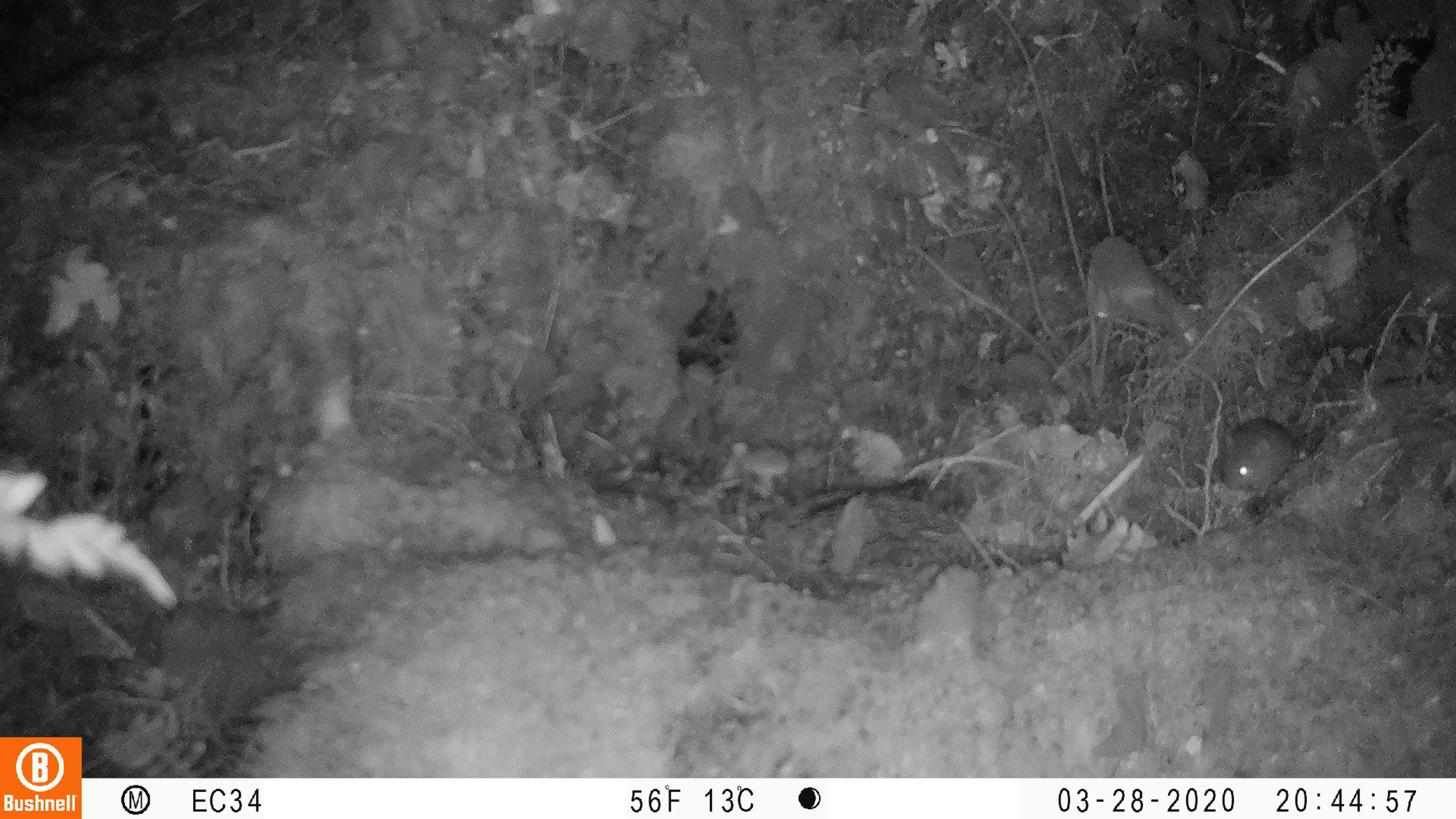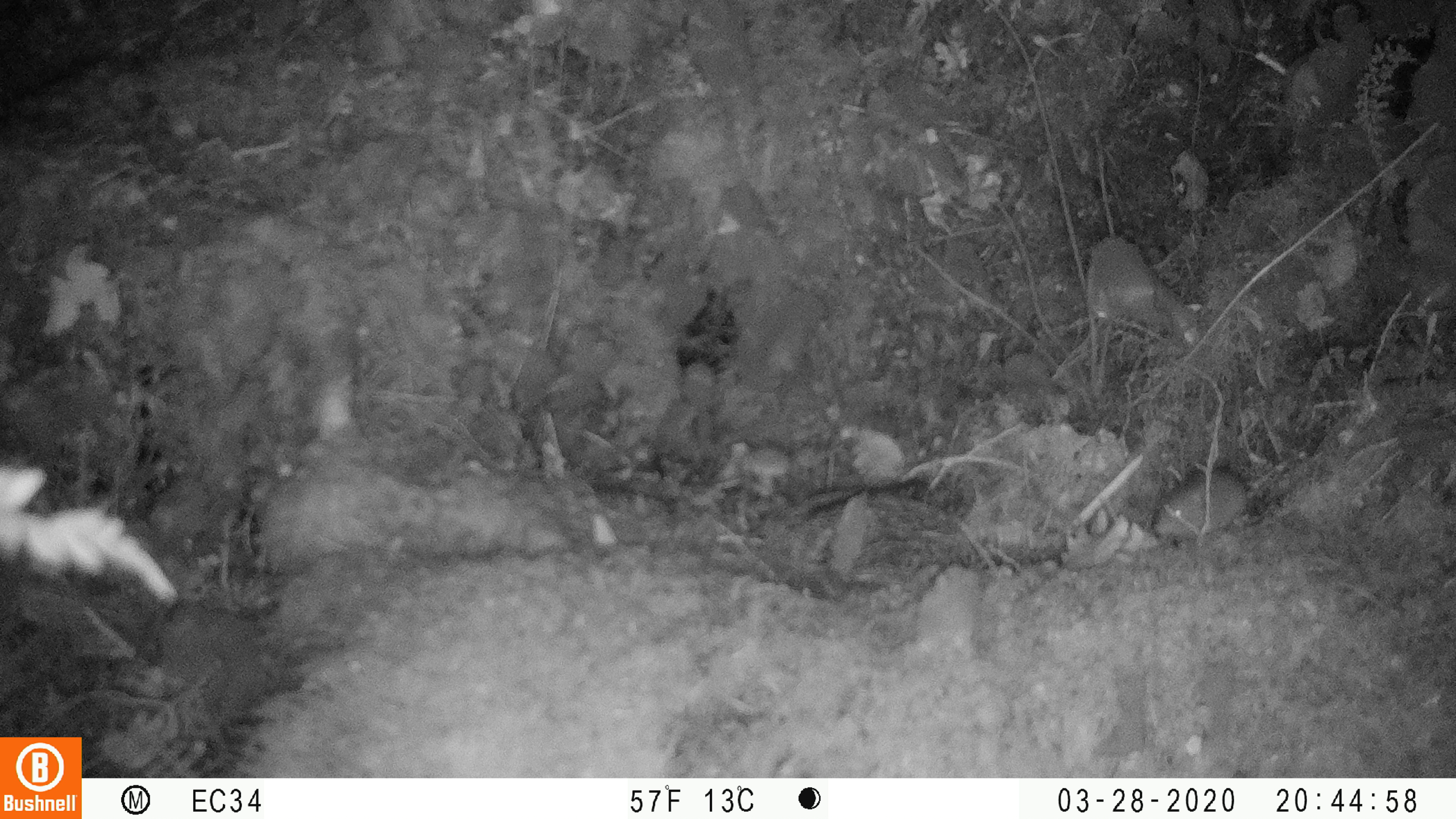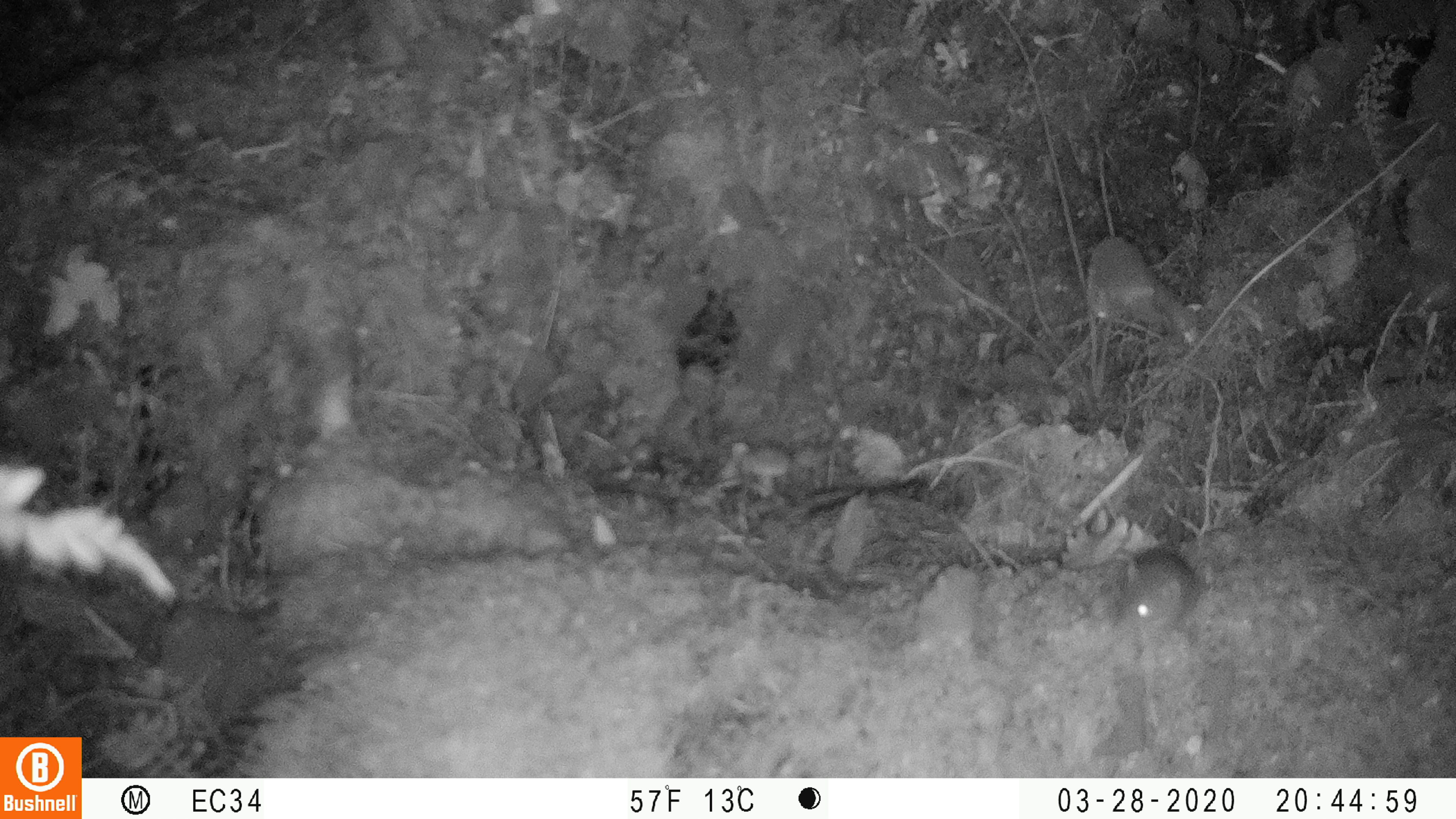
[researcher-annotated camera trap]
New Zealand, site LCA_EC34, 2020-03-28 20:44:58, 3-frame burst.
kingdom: Animalia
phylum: Chordata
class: Mammalia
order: Rodentia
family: Muridae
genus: Mus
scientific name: Mus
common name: mouse